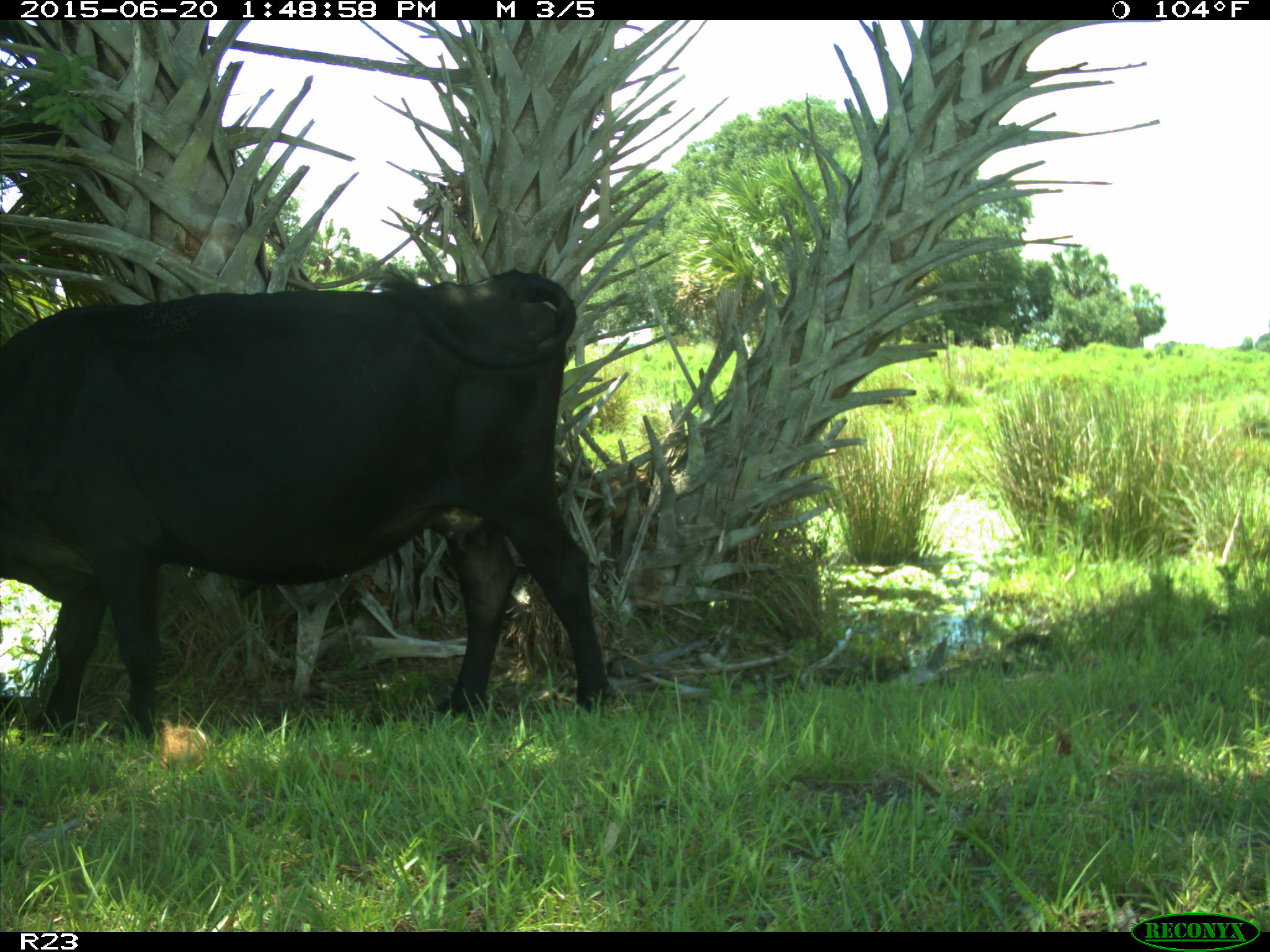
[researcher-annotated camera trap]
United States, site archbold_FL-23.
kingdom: Animalia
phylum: Chordata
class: Mammalia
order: Artiodactyla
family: Bovidae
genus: Bos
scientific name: Bos taurus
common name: domestic cow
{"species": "Bos taurus (domestic cow)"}